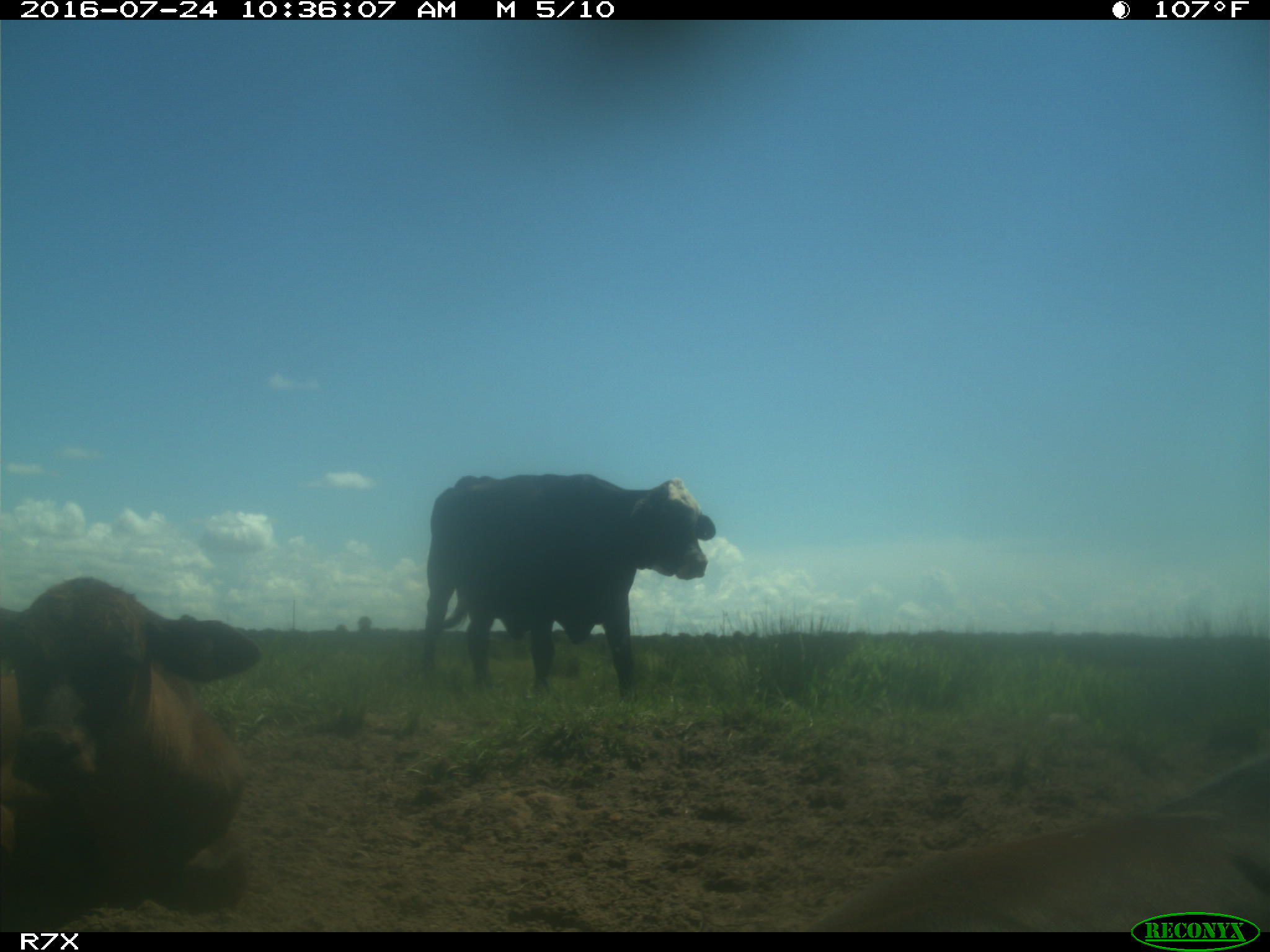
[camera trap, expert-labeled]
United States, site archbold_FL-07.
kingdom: Animalia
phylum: Chordata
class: Mammalia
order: Artiodactyla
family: Bovidae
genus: Bos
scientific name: Bos taurus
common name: domestic cow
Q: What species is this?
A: Bos taurus (domestic cow).